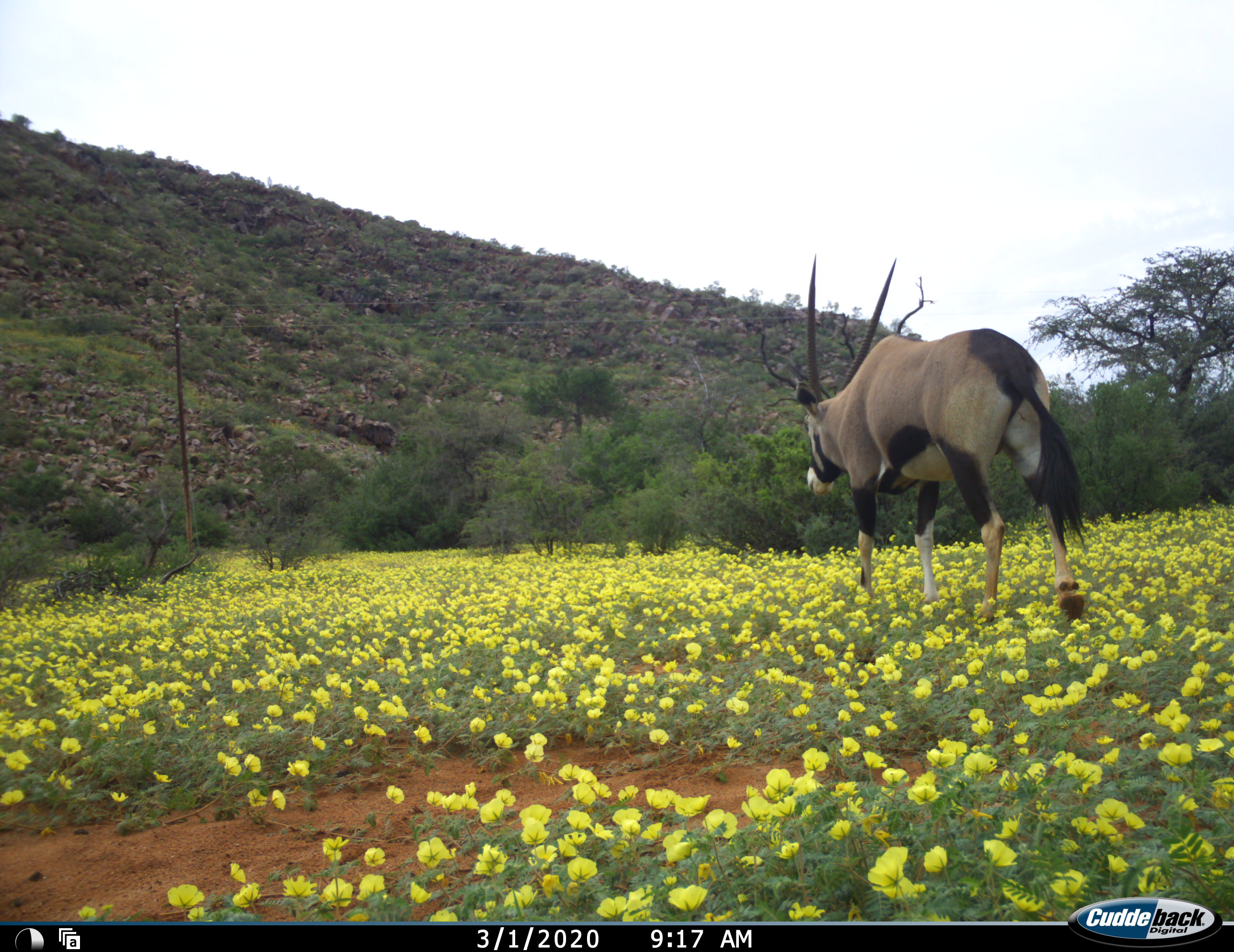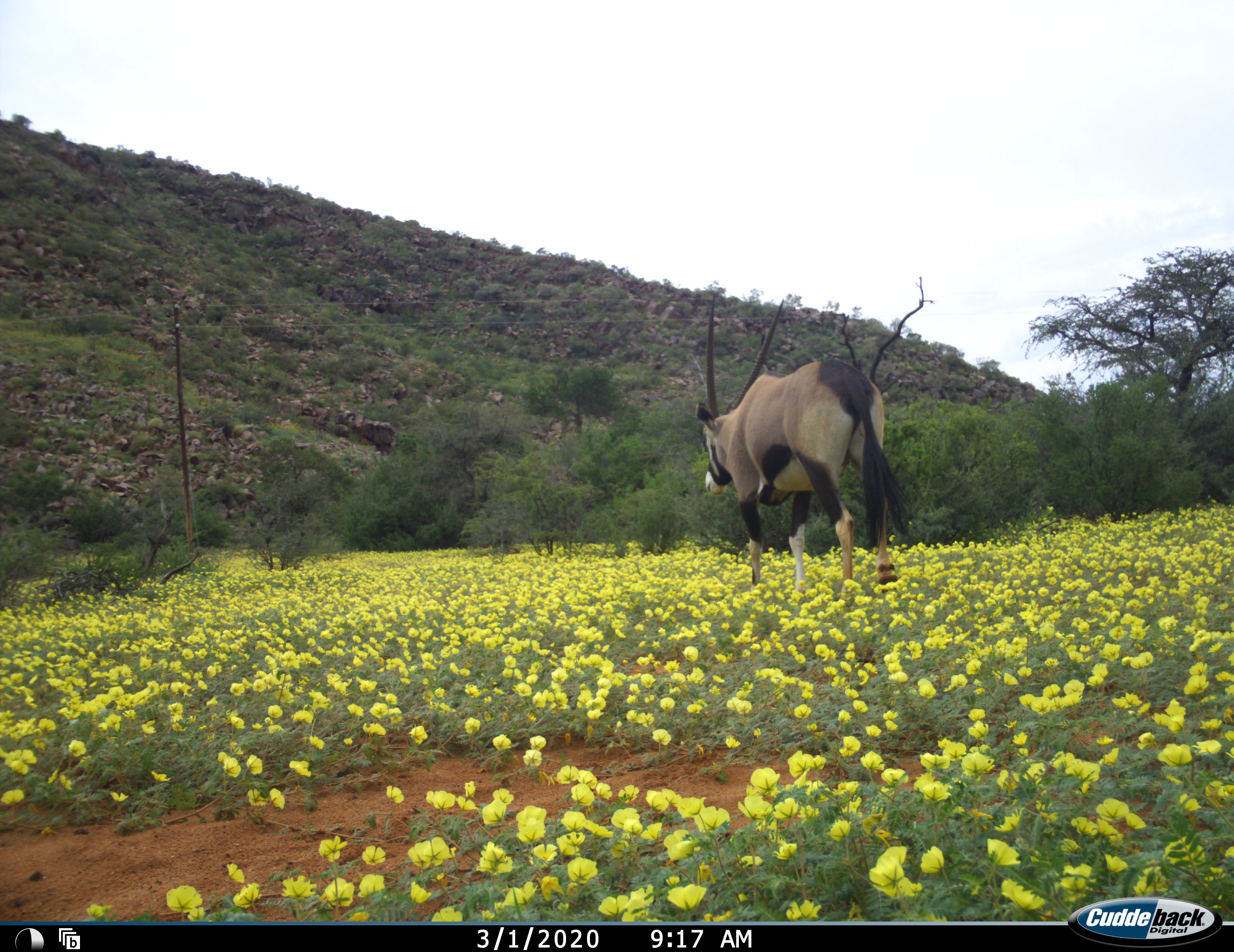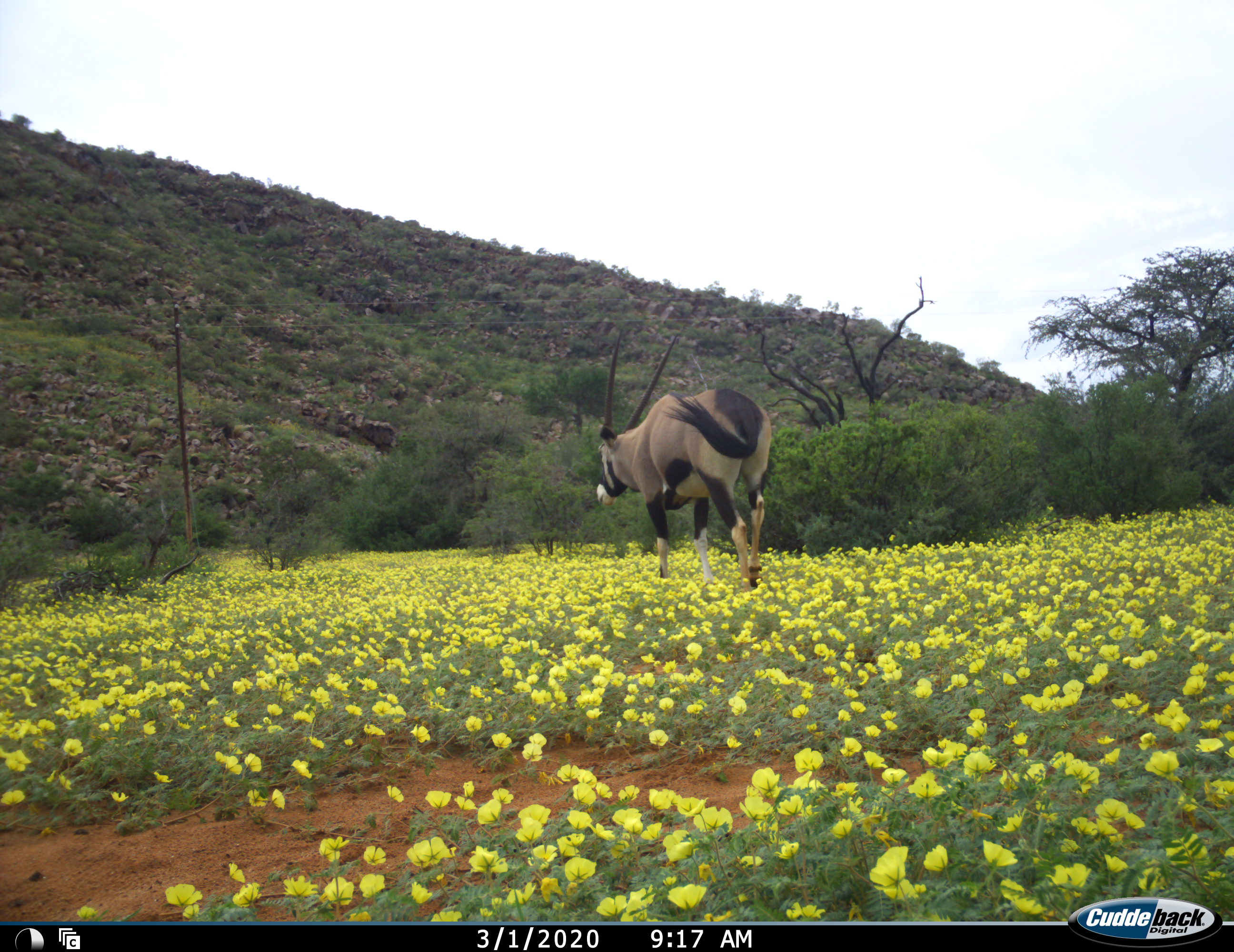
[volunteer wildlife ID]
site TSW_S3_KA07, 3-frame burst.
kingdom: Animalia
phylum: Chordata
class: Mammalia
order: Artiodactyla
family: Bovidae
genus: Oryx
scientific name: Oryx gazella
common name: gemsbok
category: oryx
Oryx (gemsbok) (Oryx gazella), count 1. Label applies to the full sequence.